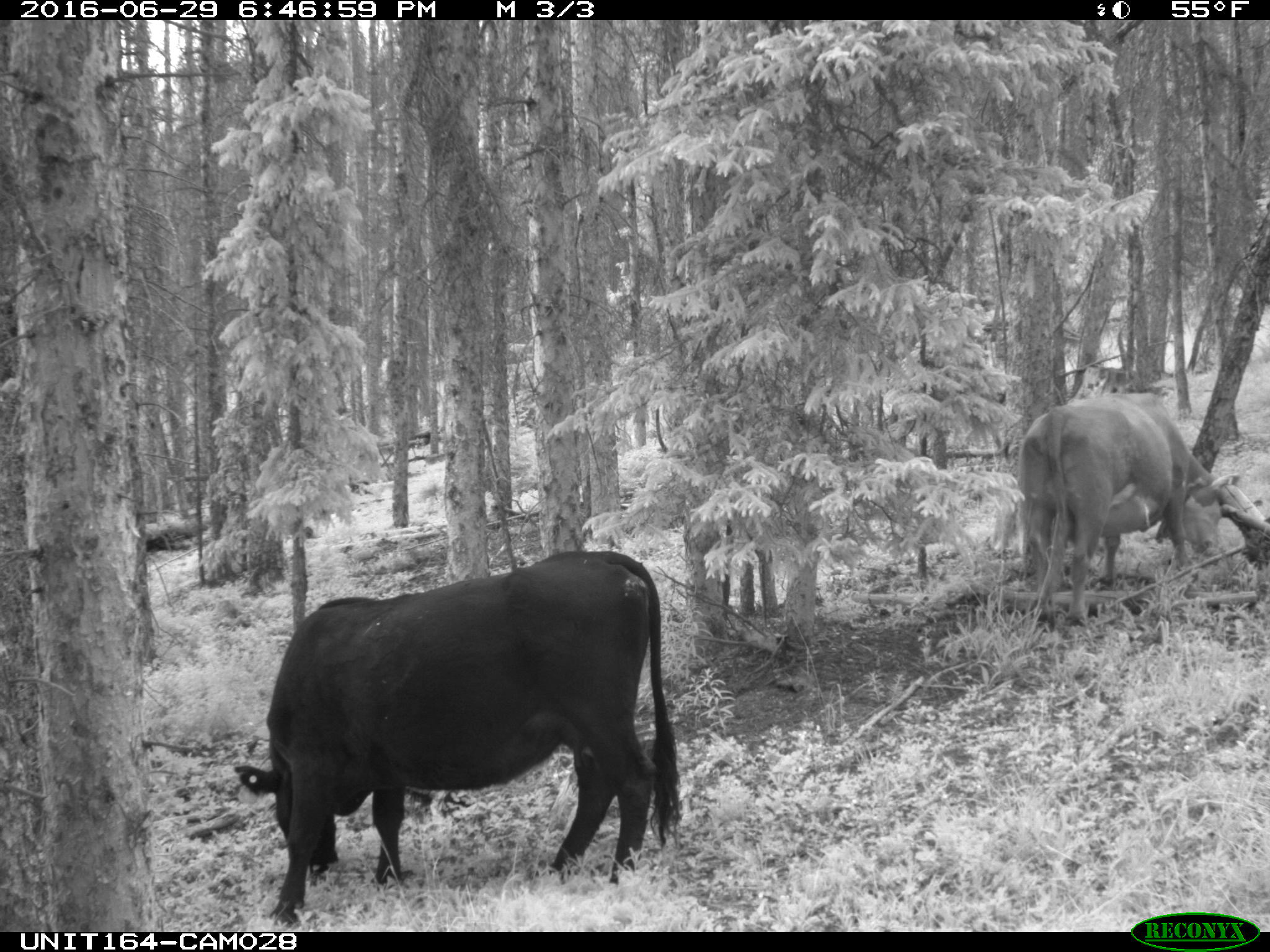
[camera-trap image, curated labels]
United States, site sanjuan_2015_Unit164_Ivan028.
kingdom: Animalia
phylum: Chordata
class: Mammalia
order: Artiodactyla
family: Bovidae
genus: Bos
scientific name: Bos taurus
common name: domestic cow